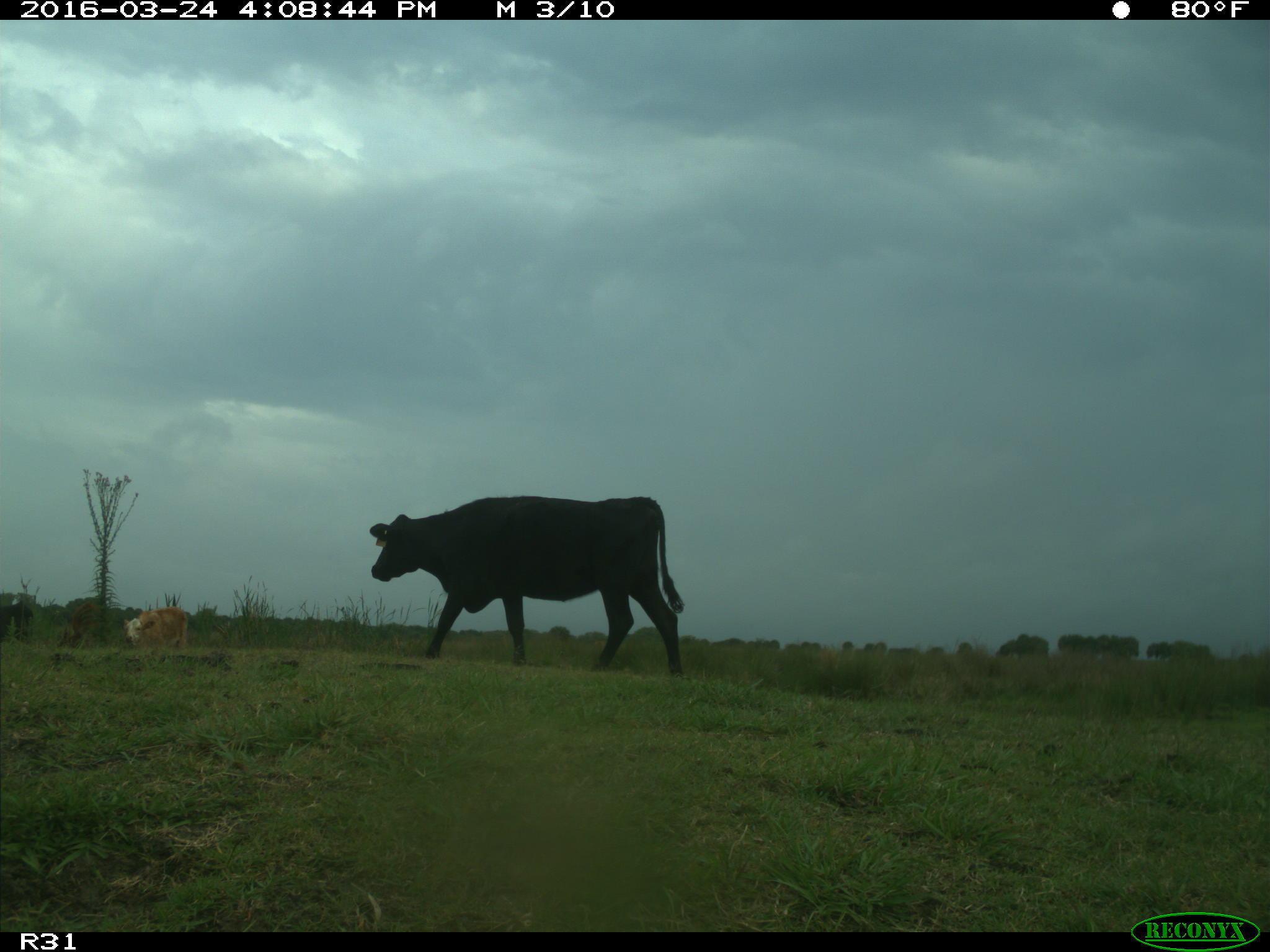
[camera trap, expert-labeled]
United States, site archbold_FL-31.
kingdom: Animalia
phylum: Chordata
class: Mammalia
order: Artiodactyla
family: Bovidae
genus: Bos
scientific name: Bos taurus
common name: domestic cow